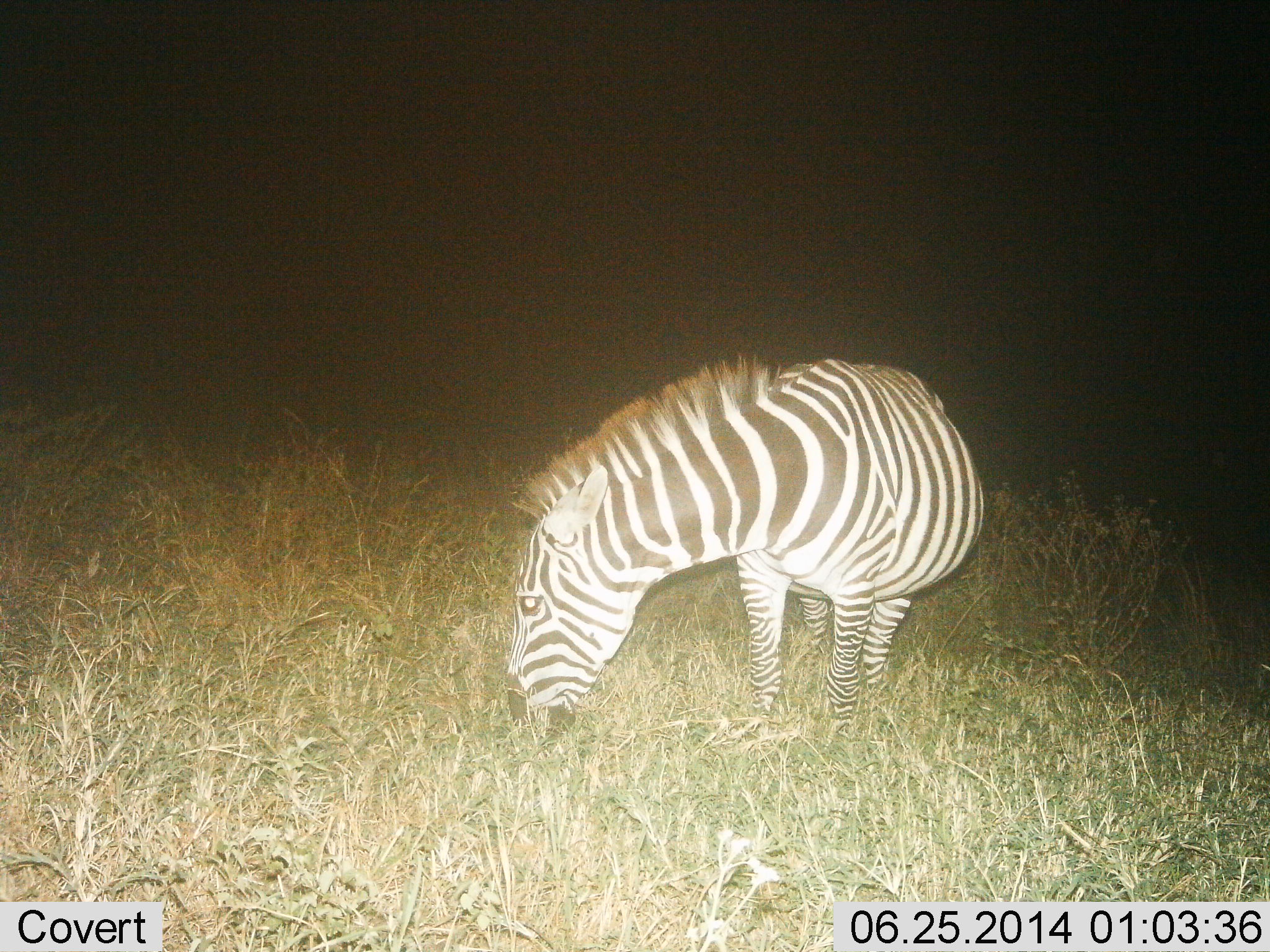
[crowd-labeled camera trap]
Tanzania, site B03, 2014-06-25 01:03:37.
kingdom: Animalia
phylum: Chordata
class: Mammalia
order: Perissodactyla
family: Equidae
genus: Equus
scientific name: Equus quagga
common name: plains zebra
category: zebra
Zebra (plains zebra) (Equus quagga), count 1. Behavior (volunteer vote fractions): standing 10%, resting 0%, moving 0%, interacting 0%. Young present (vote fraction): 0%. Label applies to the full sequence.